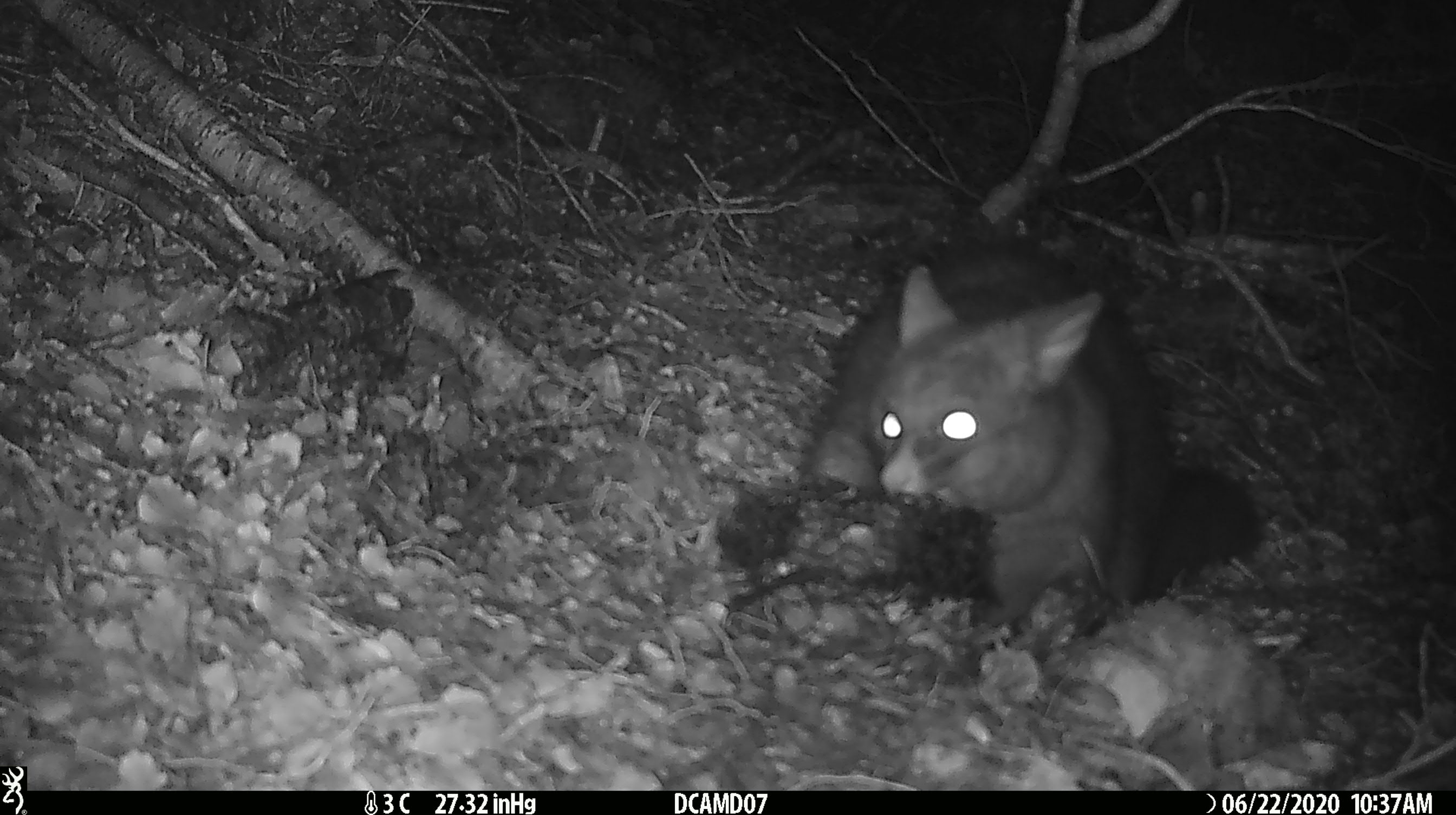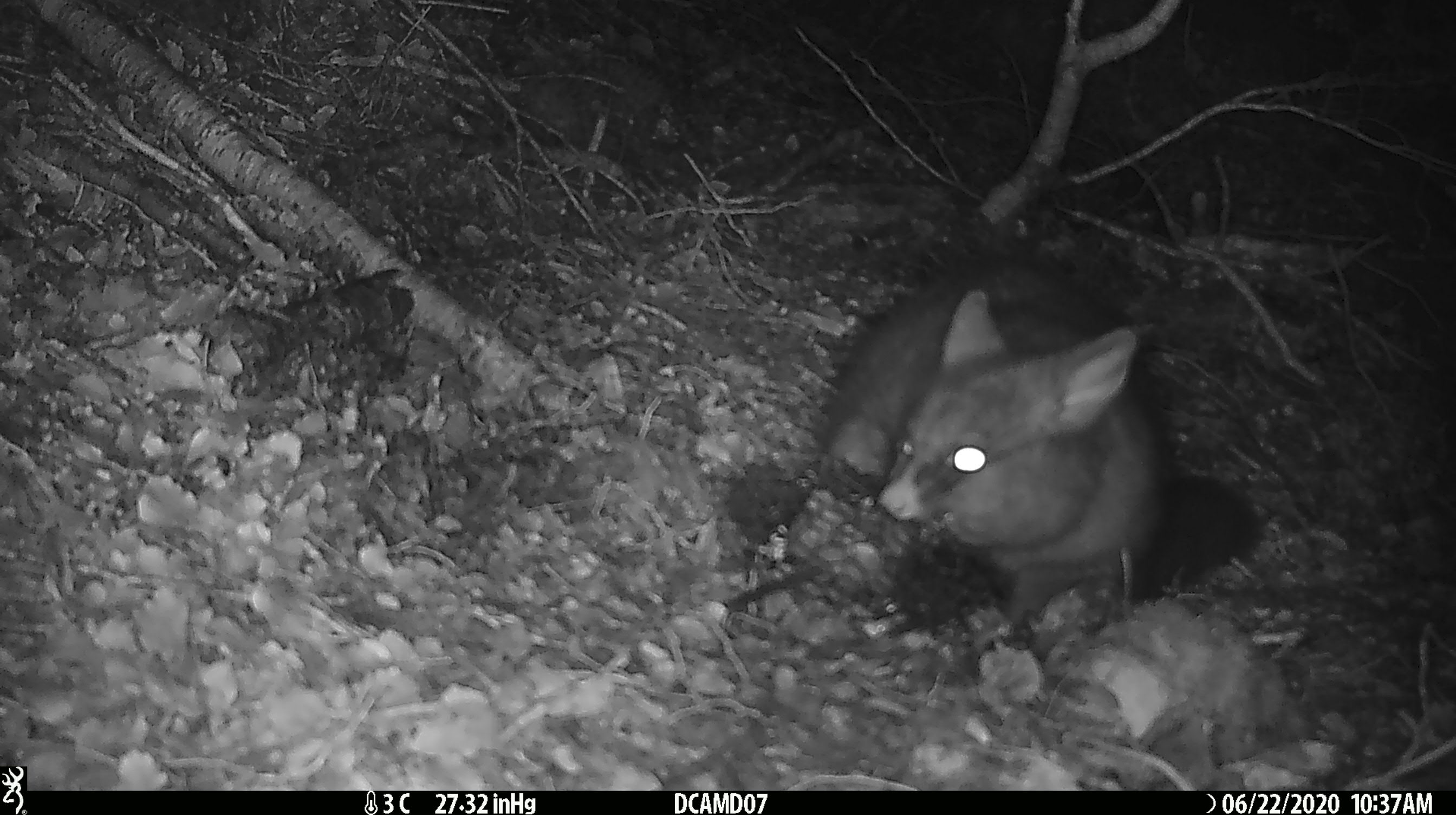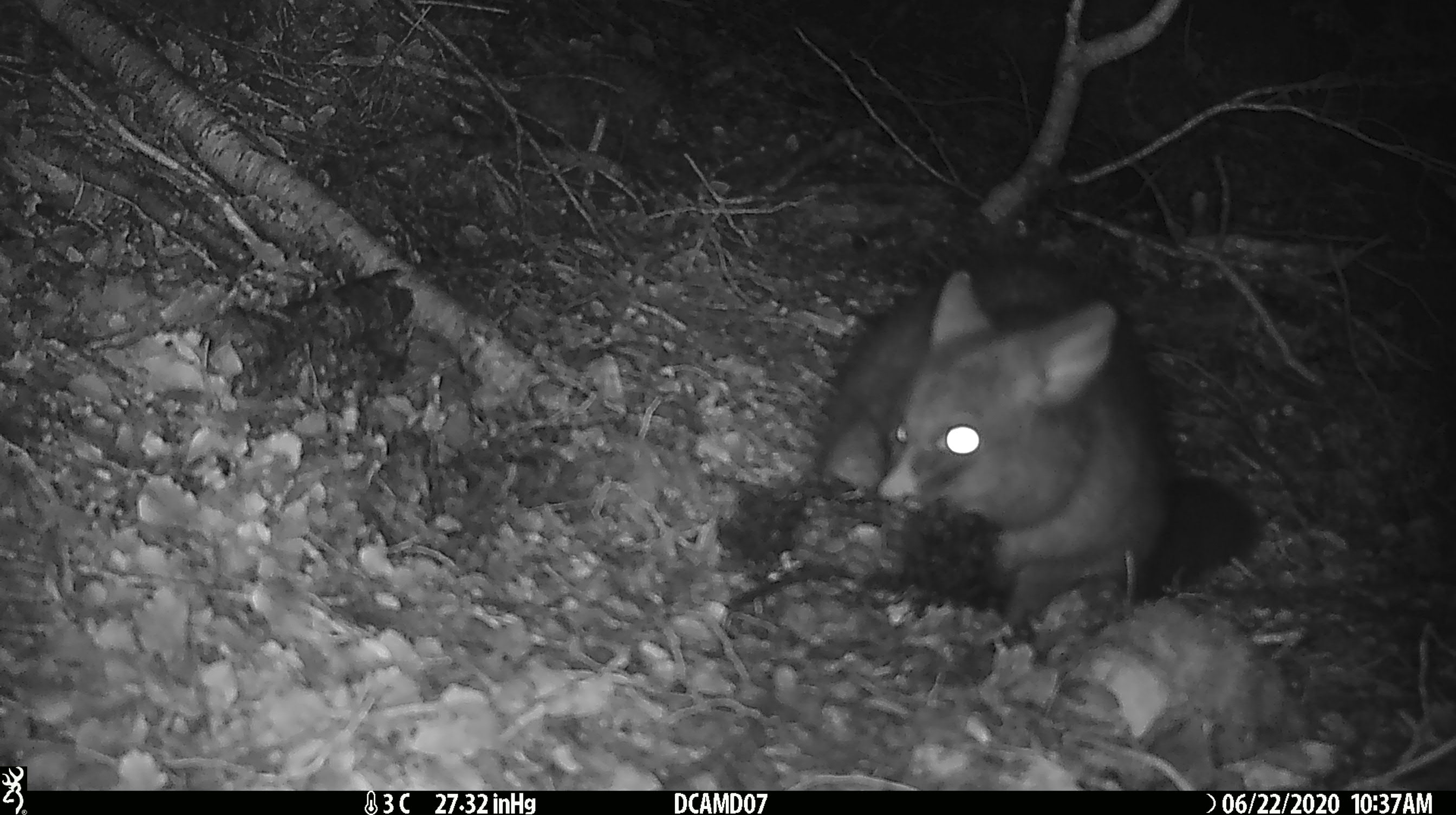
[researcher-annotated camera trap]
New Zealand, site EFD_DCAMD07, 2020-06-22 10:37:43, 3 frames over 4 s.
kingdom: Animalia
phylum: Chordata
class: Mammalia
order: Diprotodontia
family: Phalangeridae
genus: Trichosurus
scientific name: Trichosurus vulpecula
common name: common brushtail possum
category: possum